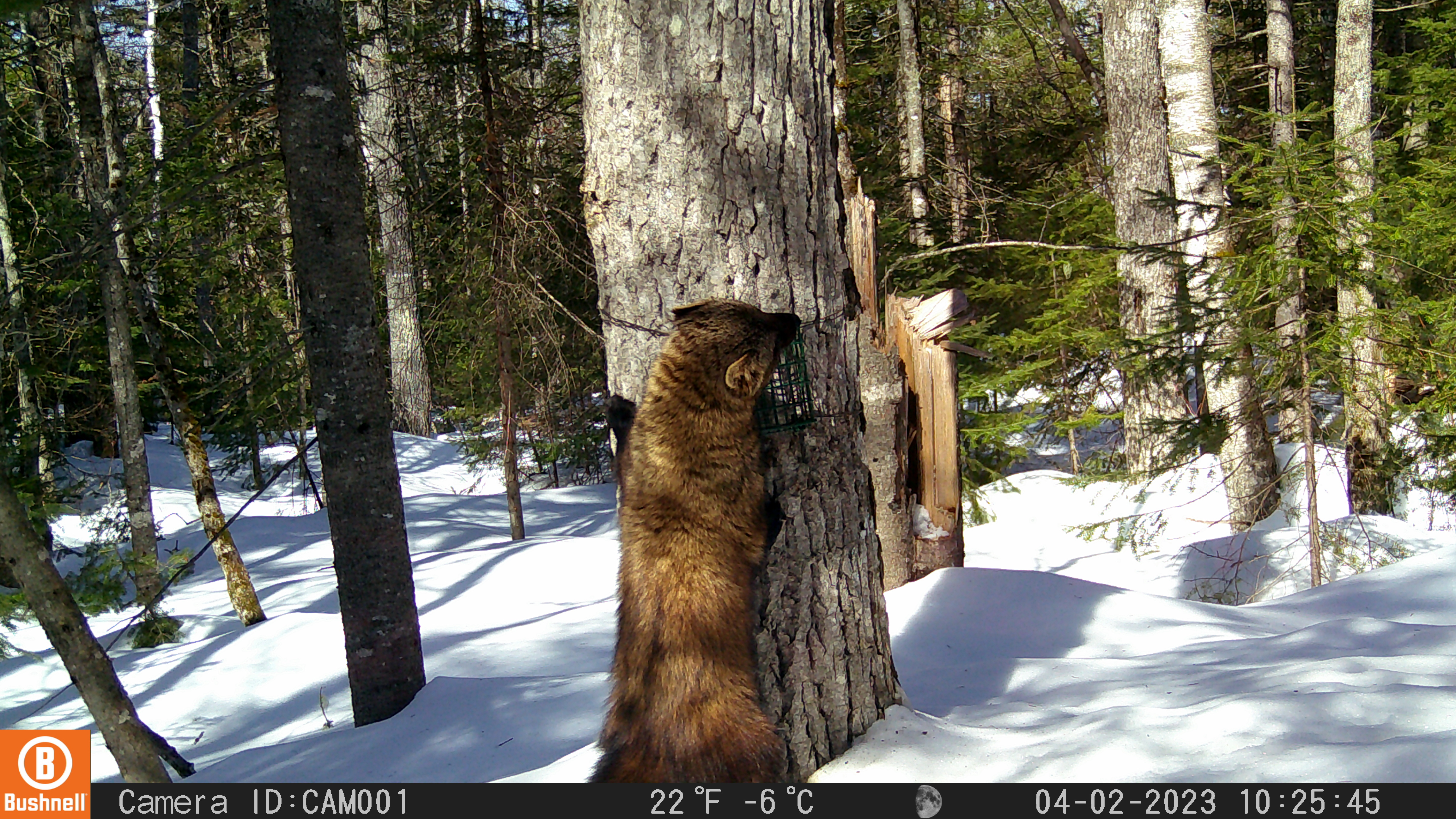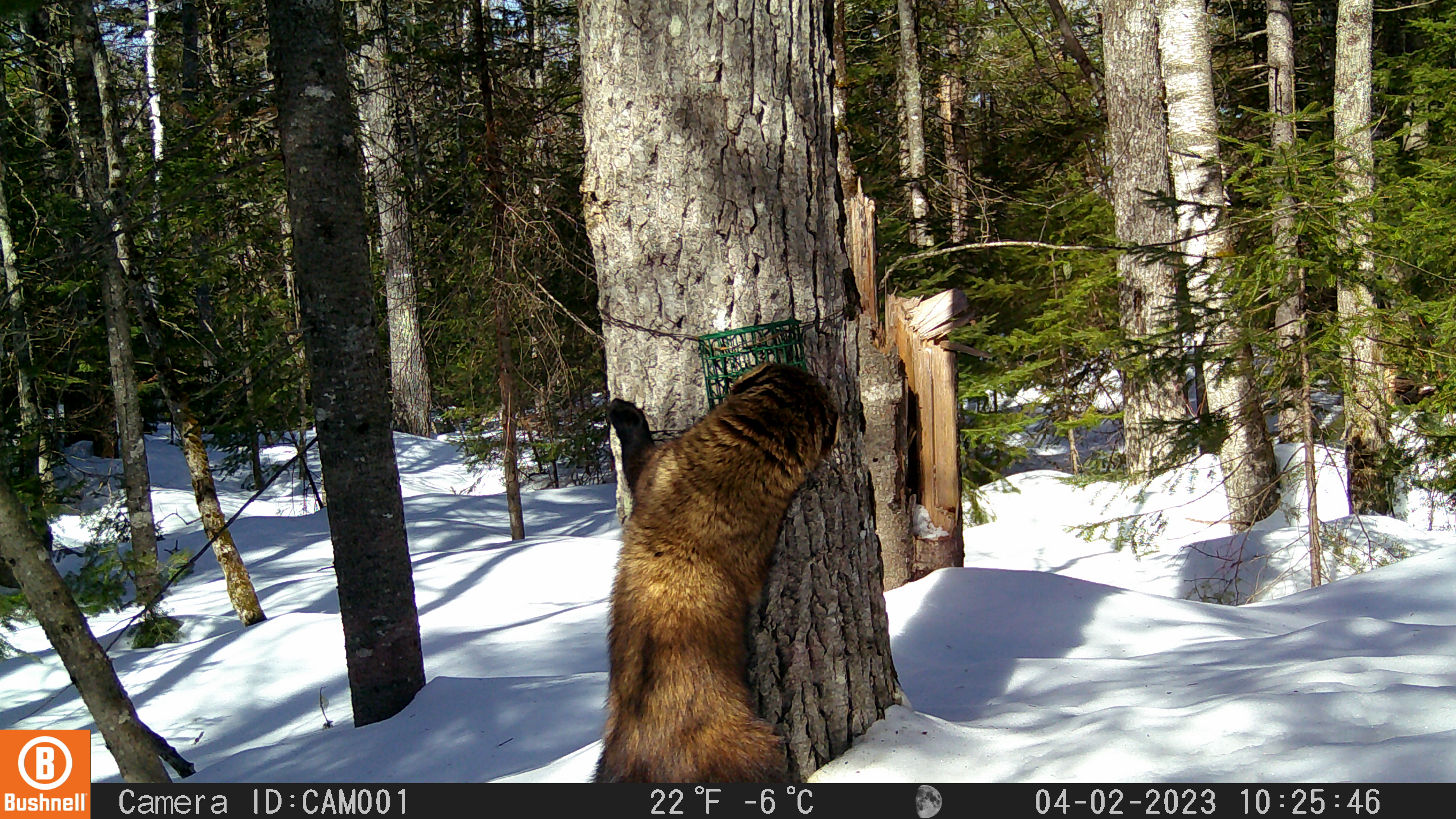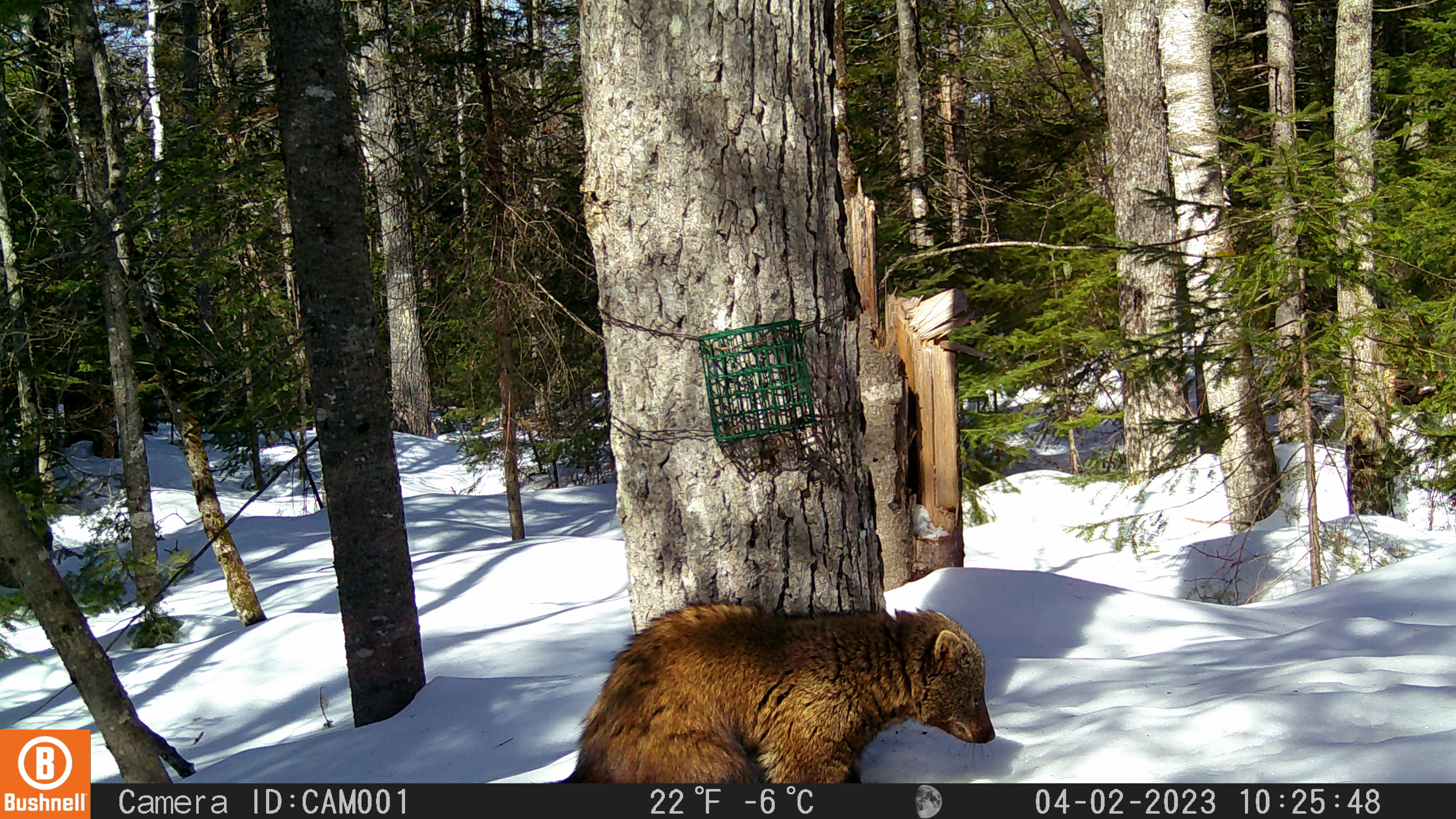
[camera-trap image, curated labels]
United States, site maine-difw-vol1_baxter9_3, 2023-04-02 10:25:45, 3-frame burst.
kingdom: Animalia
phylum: Chordata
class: Mammalia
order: Carnivora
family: Mustelidae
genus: Pekania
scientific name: Pekania pennanti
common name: fisher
Fisher (Pekania pennanti).